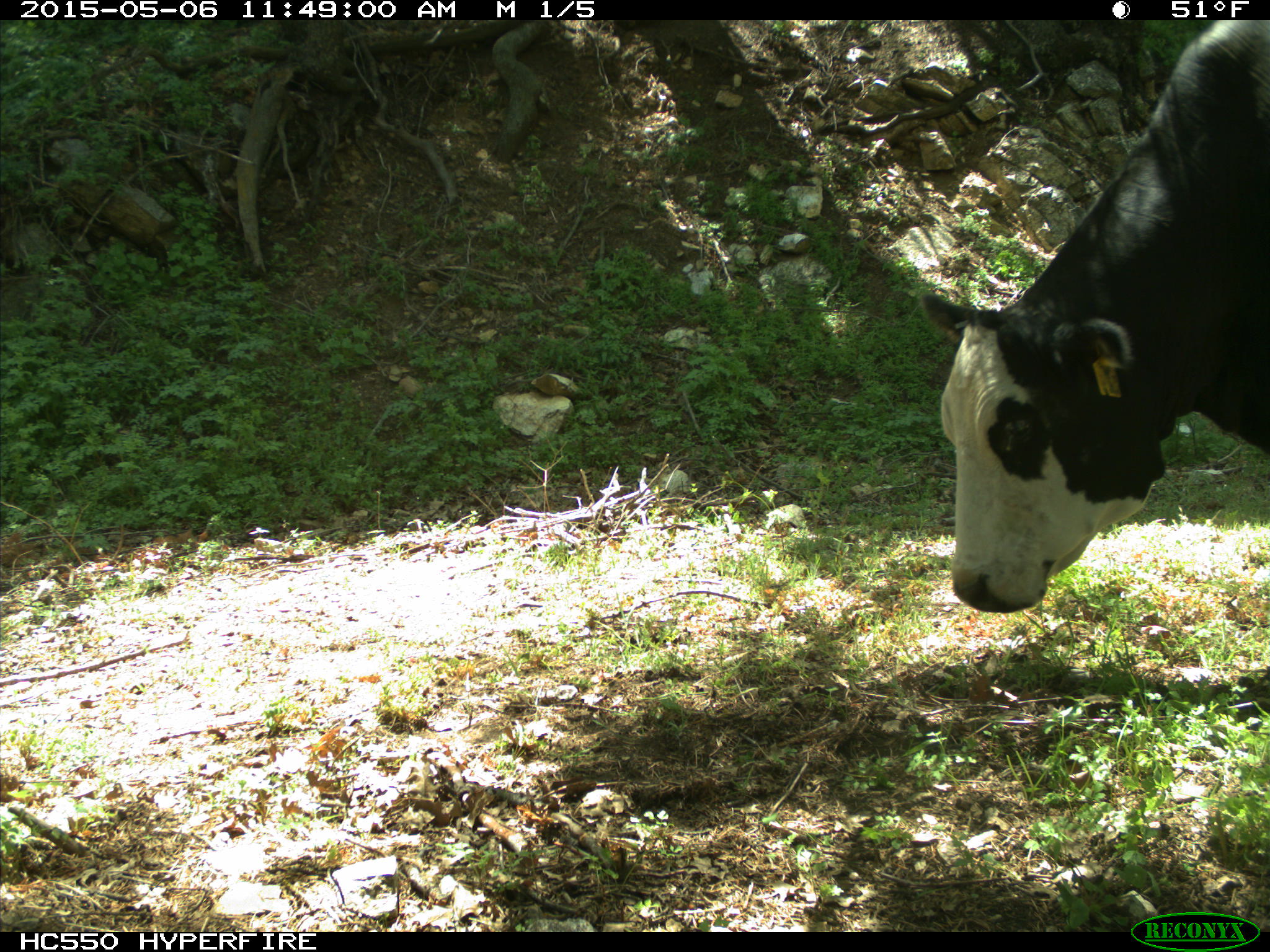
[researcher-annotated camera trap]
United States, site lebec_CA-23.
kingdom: Animalia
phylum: Chordata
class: Mammalia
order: Artiodactyla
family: Bovidae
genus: Bos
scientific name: Bos taurus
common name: domestic cow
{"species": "Bos taurus (domestic cow)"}